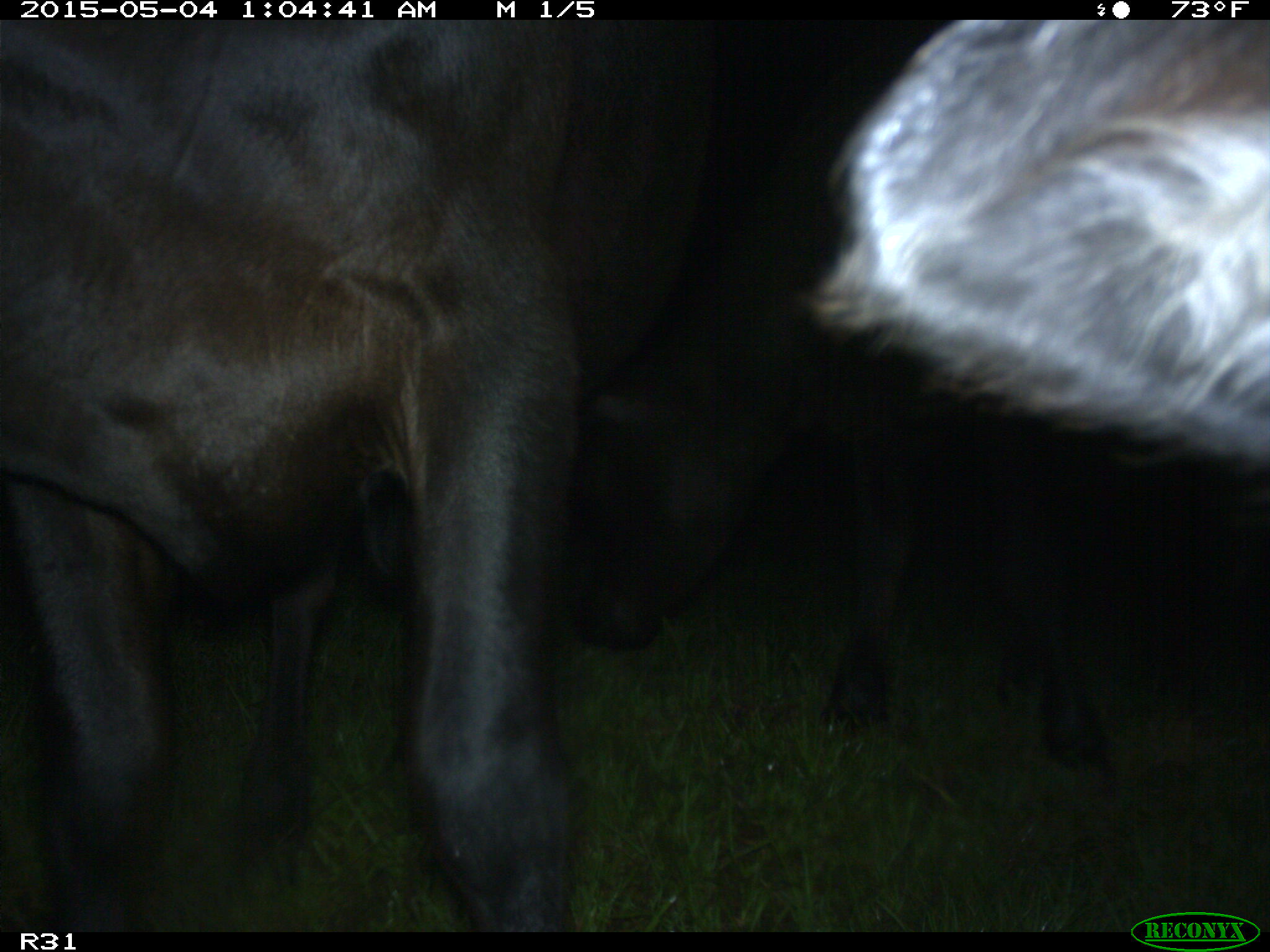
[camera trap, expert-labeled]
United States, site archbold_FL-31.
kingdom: Animalia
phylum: Chordata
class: Mammalia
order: Artiodactyla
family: Bovidae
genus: Bos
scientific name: Bos taurus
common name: domestic cow